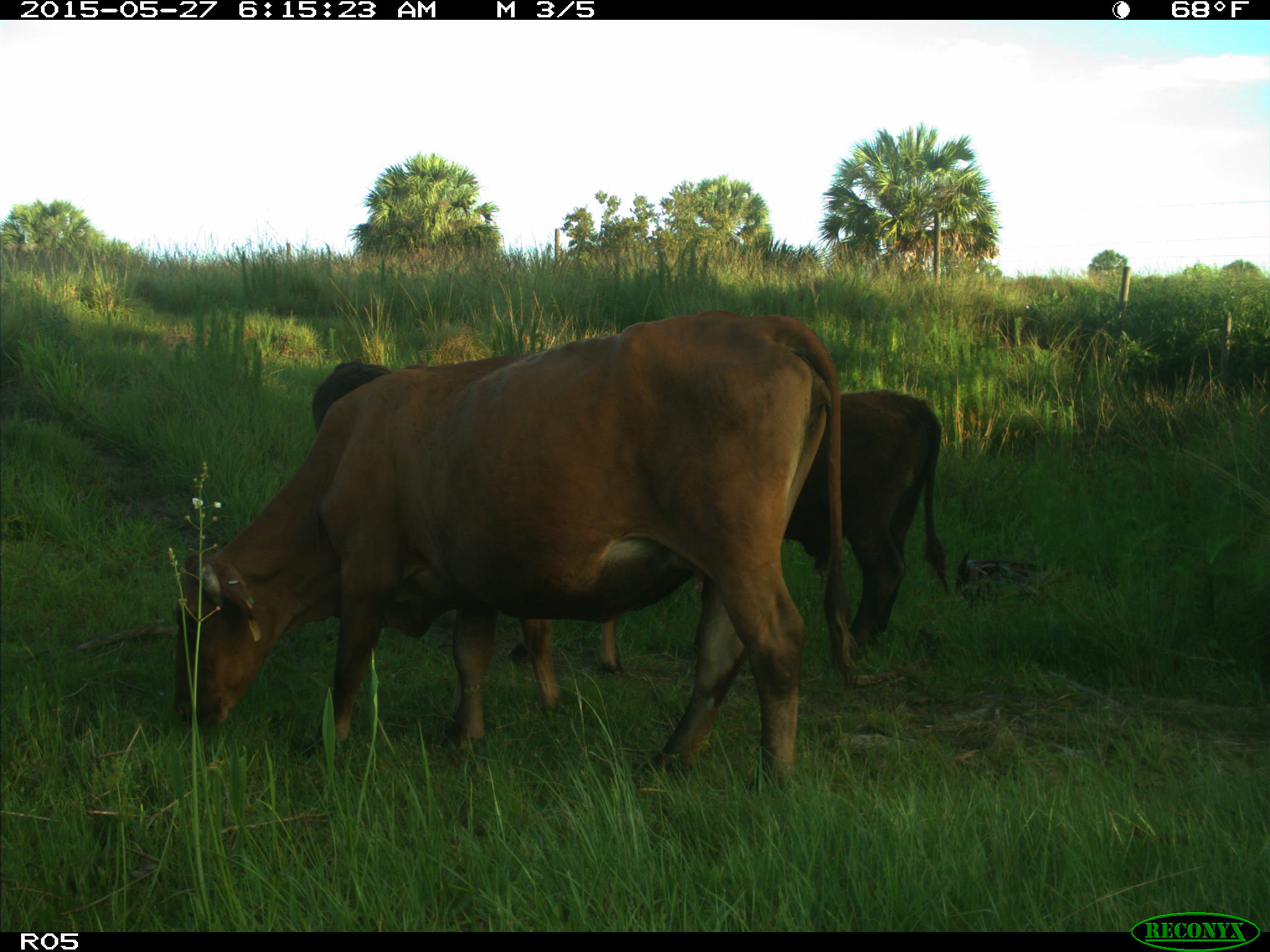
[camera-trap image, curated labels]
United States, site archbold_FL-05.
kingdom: Animalia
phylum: Chordata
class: Mammalia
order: Artiodactyla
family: Bovidae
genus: Bos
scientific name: Bos taurus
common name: domestic cow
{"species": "Bos taurus (domestic cow)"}